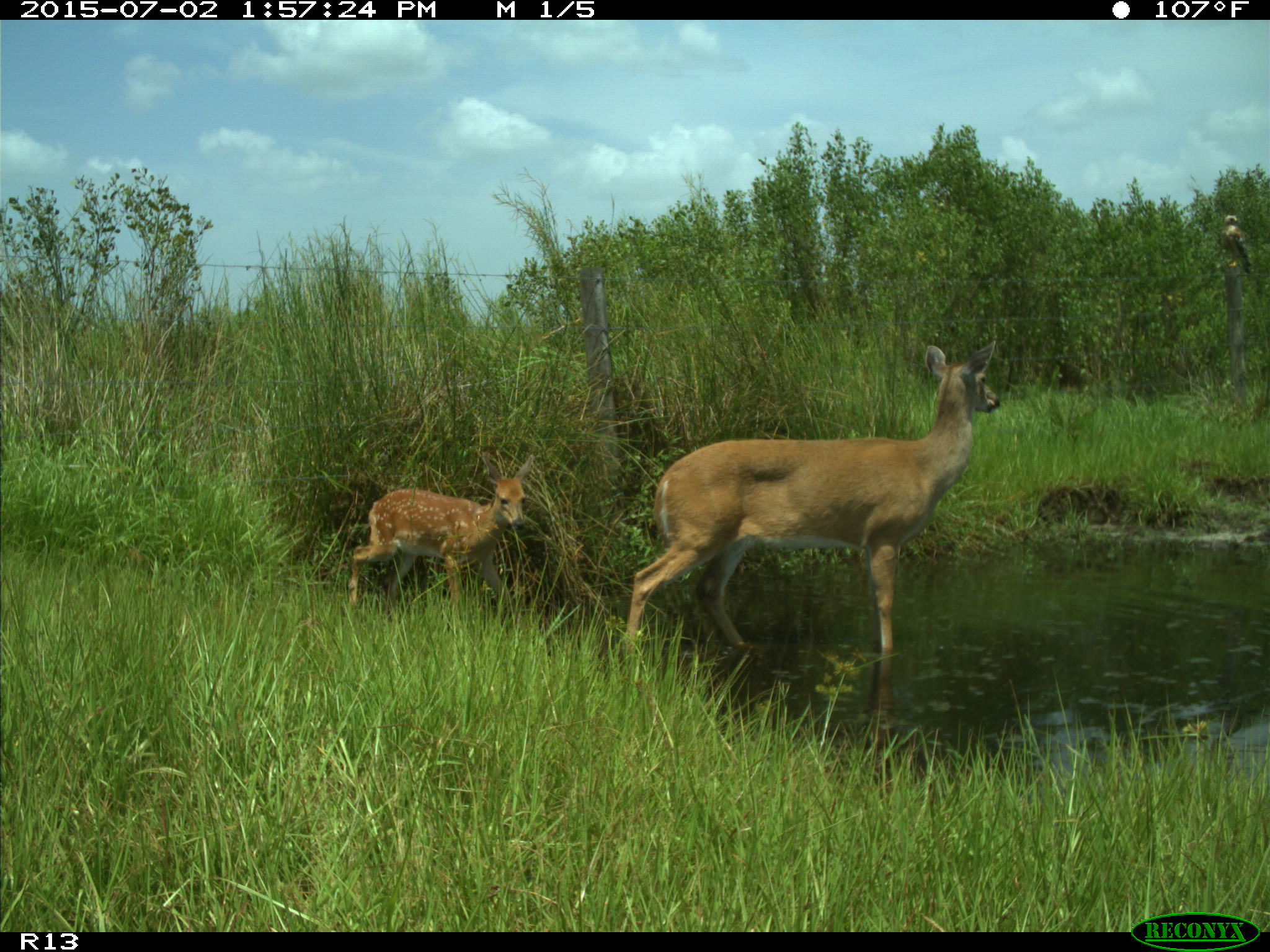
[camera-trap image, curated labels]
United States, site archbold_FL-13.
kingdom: Animalia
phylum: Chordata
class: Mammalia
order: Artiodactyla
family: Cervidae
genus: Odocoileus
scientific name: Odocoileus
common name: deer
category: unidentified deer